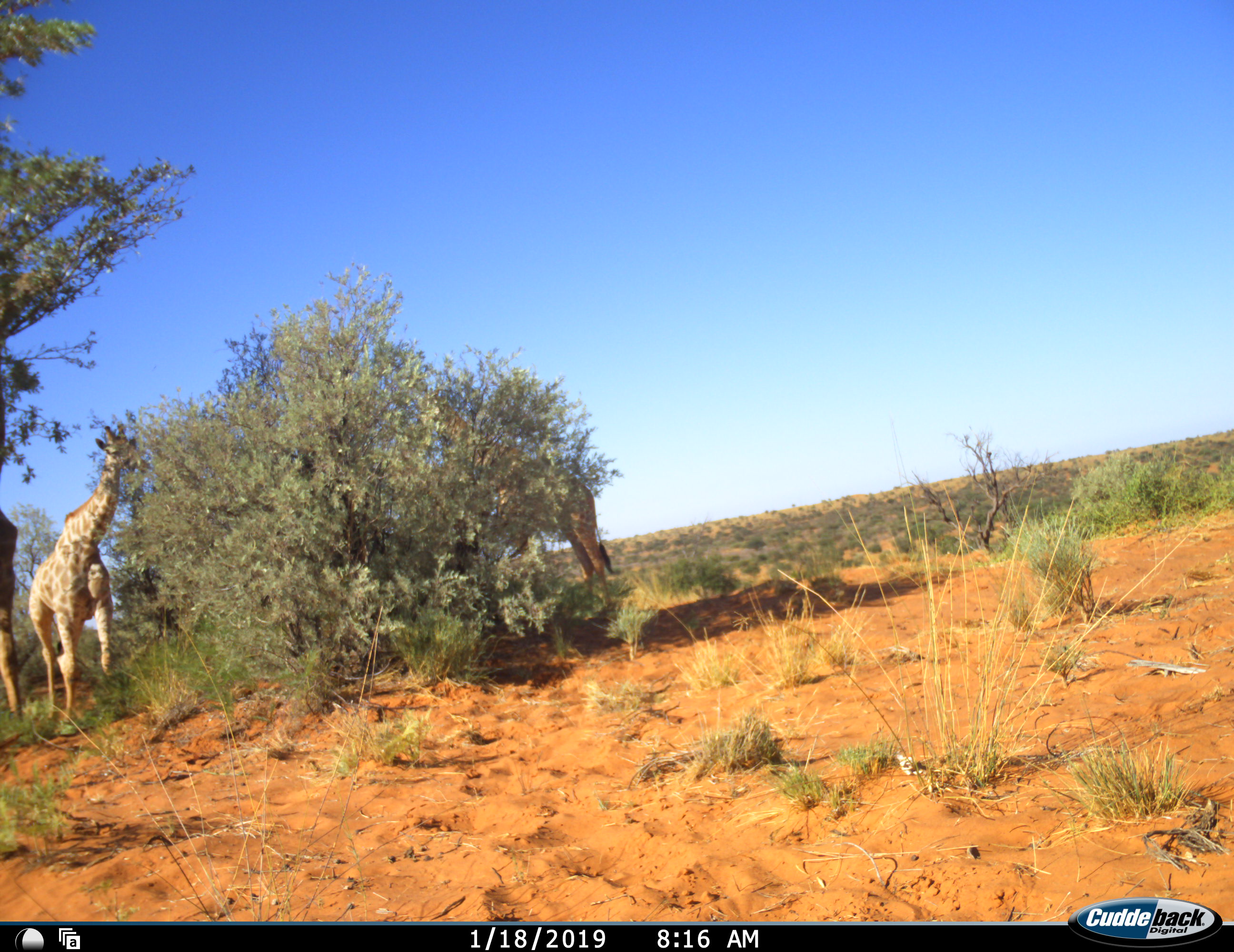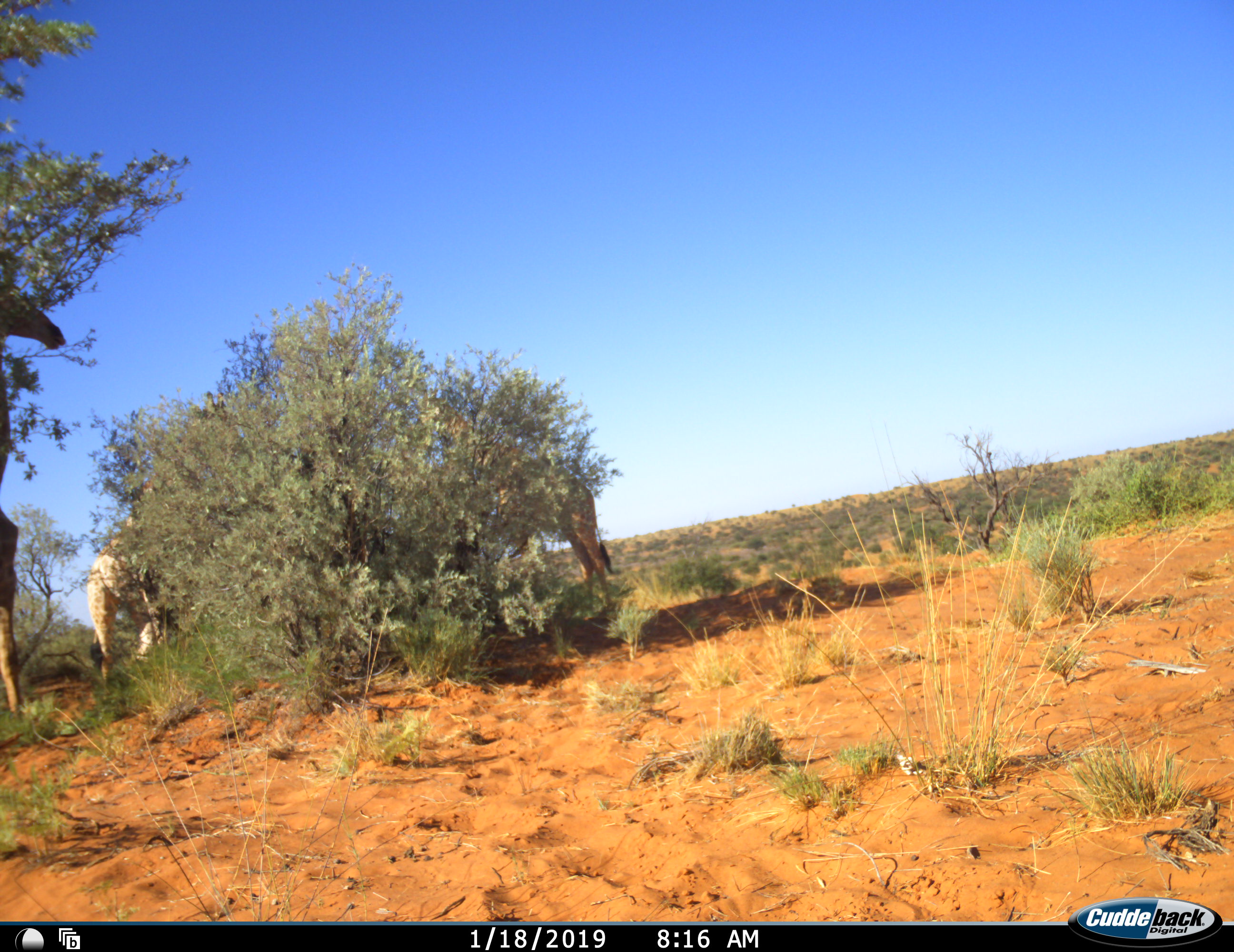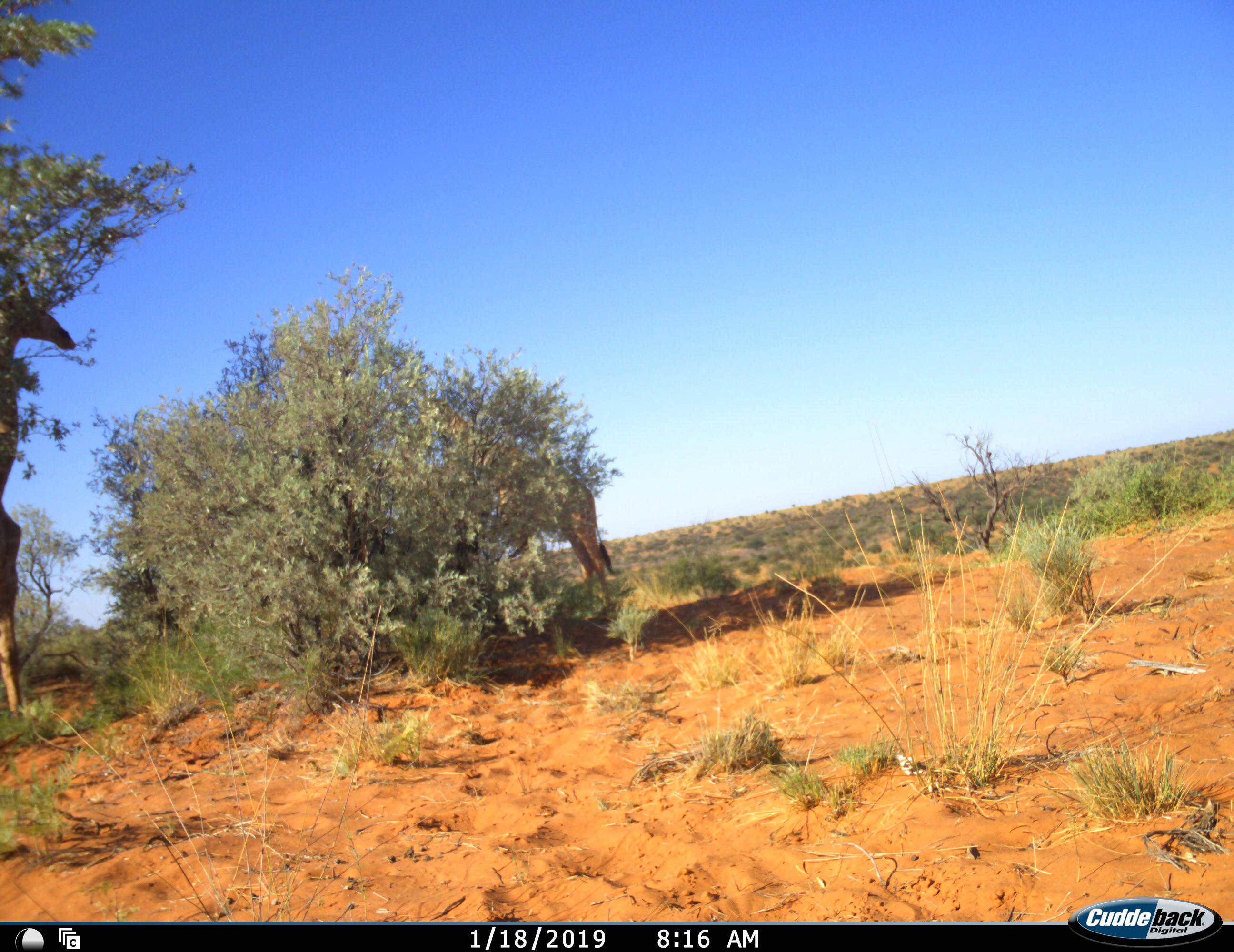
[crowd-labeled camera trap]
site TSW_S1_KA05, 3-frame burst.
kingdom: Animalia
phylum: Chordata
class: Mammalia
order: Artiodactyla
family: Giraffidae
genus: Giraffa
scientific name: Giraffa camelopardalis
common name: giraffe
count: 3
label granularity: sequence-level